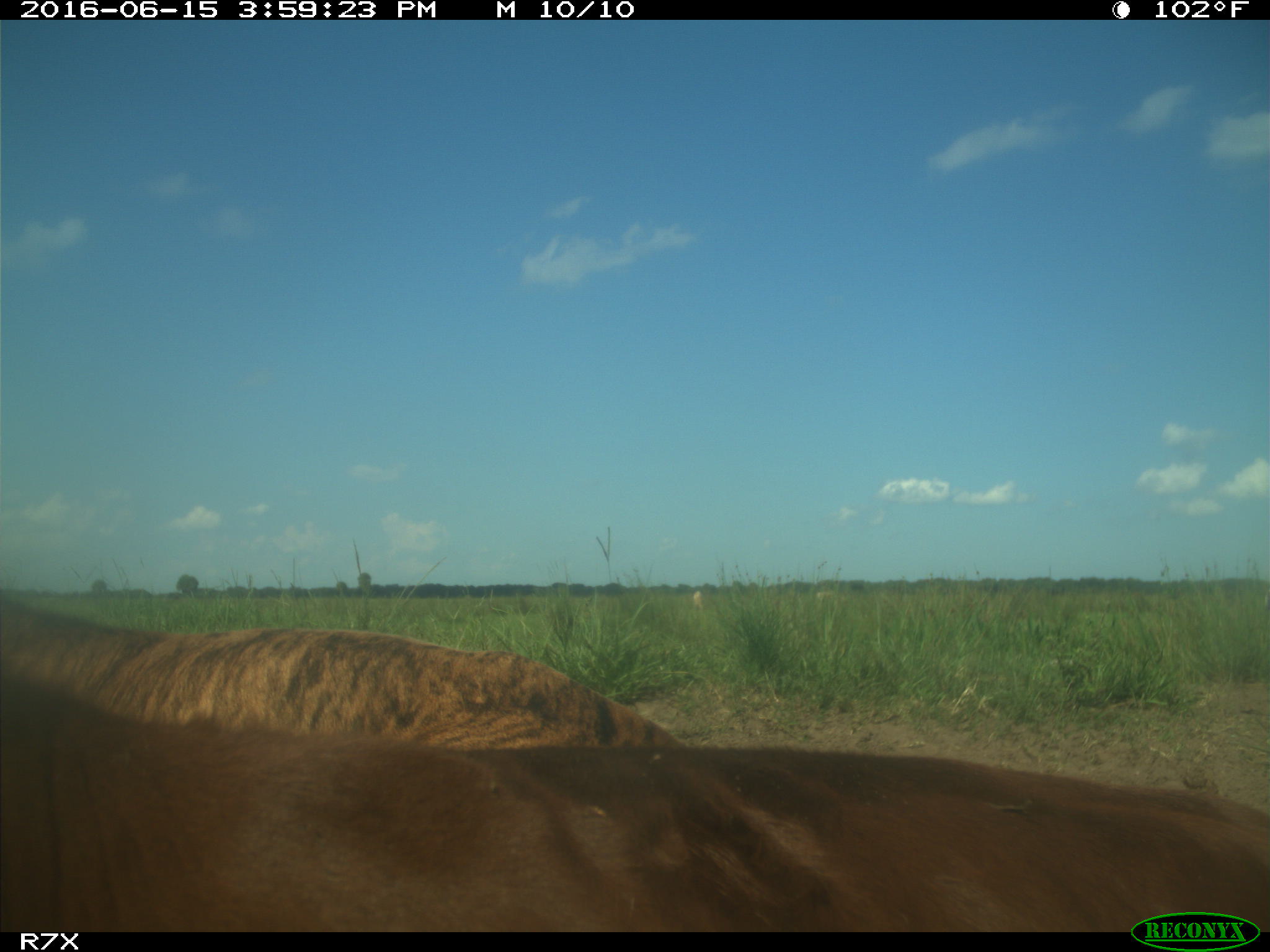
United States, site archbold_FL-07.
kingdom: Animalia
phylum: Chordata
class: Mammalia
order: Artiodactyla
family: Bovidae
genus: Bos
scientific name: Bos taurus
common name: domestic cow